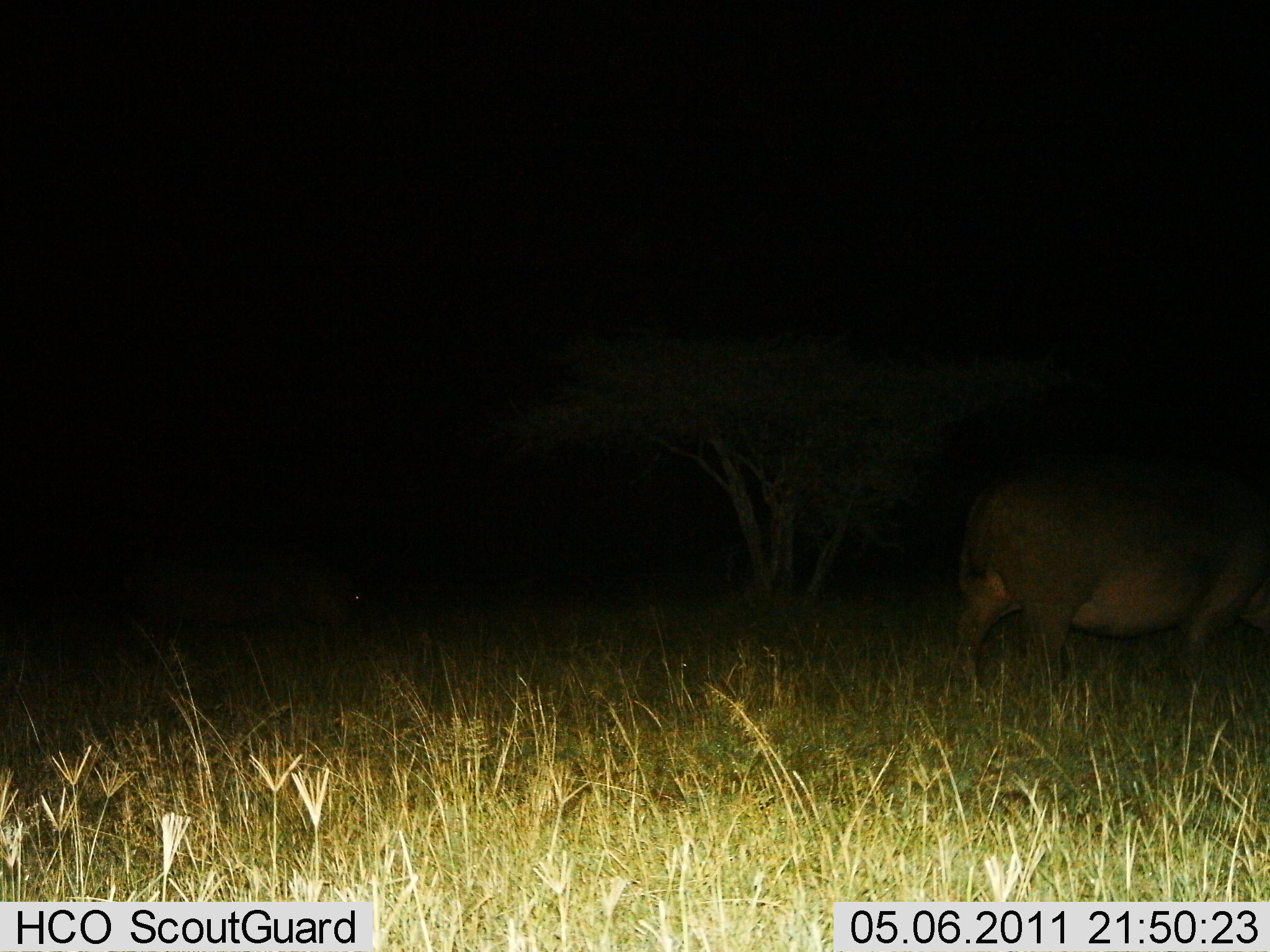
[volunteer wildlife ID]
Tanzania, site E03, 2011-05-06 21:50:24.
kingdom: Animalia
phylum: Chordata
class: Mammalia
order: Artiodactyla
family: Hippopotamidae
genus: Hippopotamus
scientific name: Hippopotamus amphibius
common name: hippopotamus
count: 1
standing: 33%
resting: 0%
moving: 73%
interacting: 0%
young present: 7%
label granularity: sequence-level